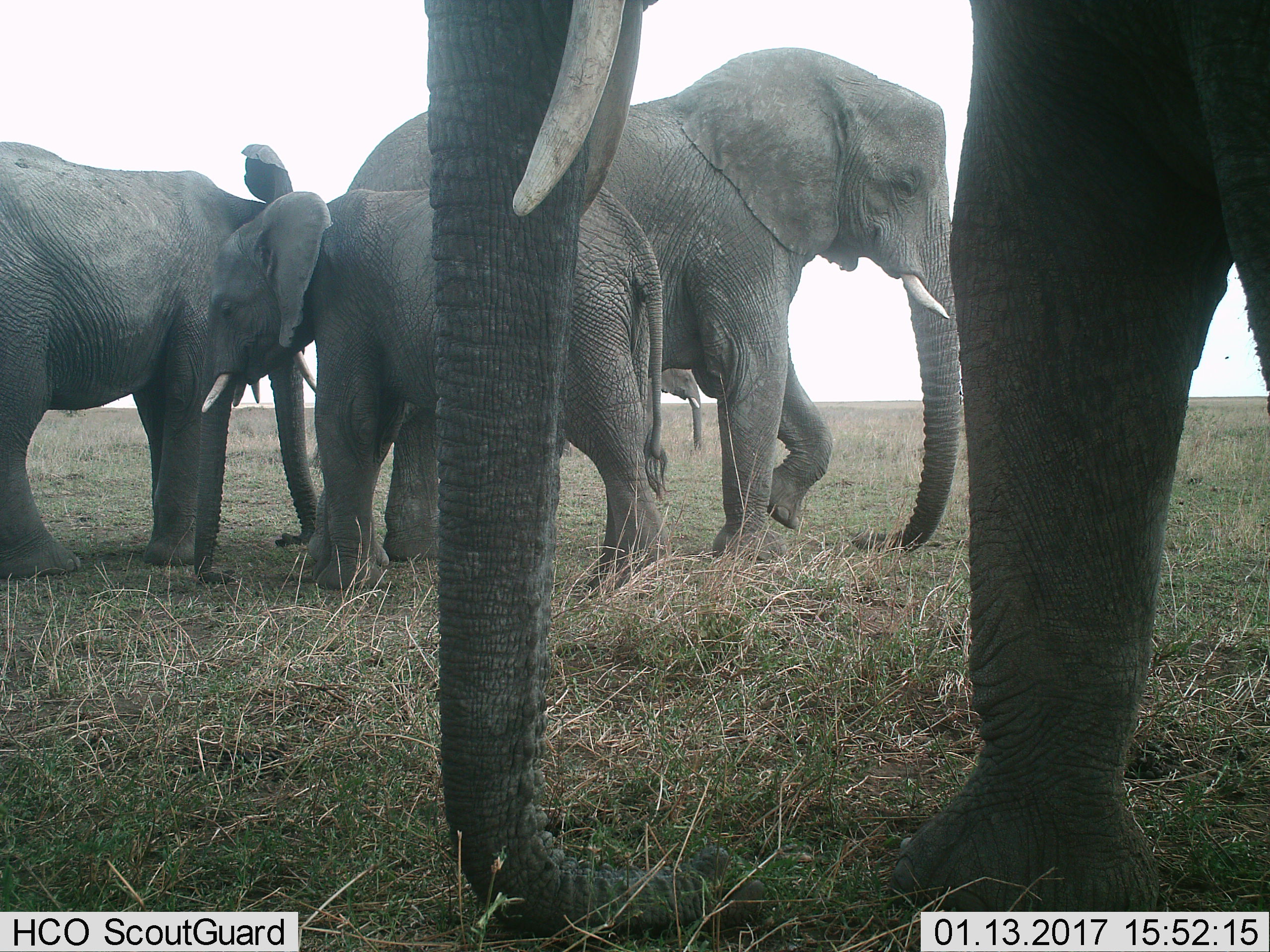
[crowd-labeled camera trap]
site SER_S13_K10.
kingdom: Animalia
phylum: Chordata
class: Mammalia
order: Proboscidea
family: Elephantidae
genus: Loxodonta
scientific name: Loxodonta africana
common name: african bush elephant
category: elephant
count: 5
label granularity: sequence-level